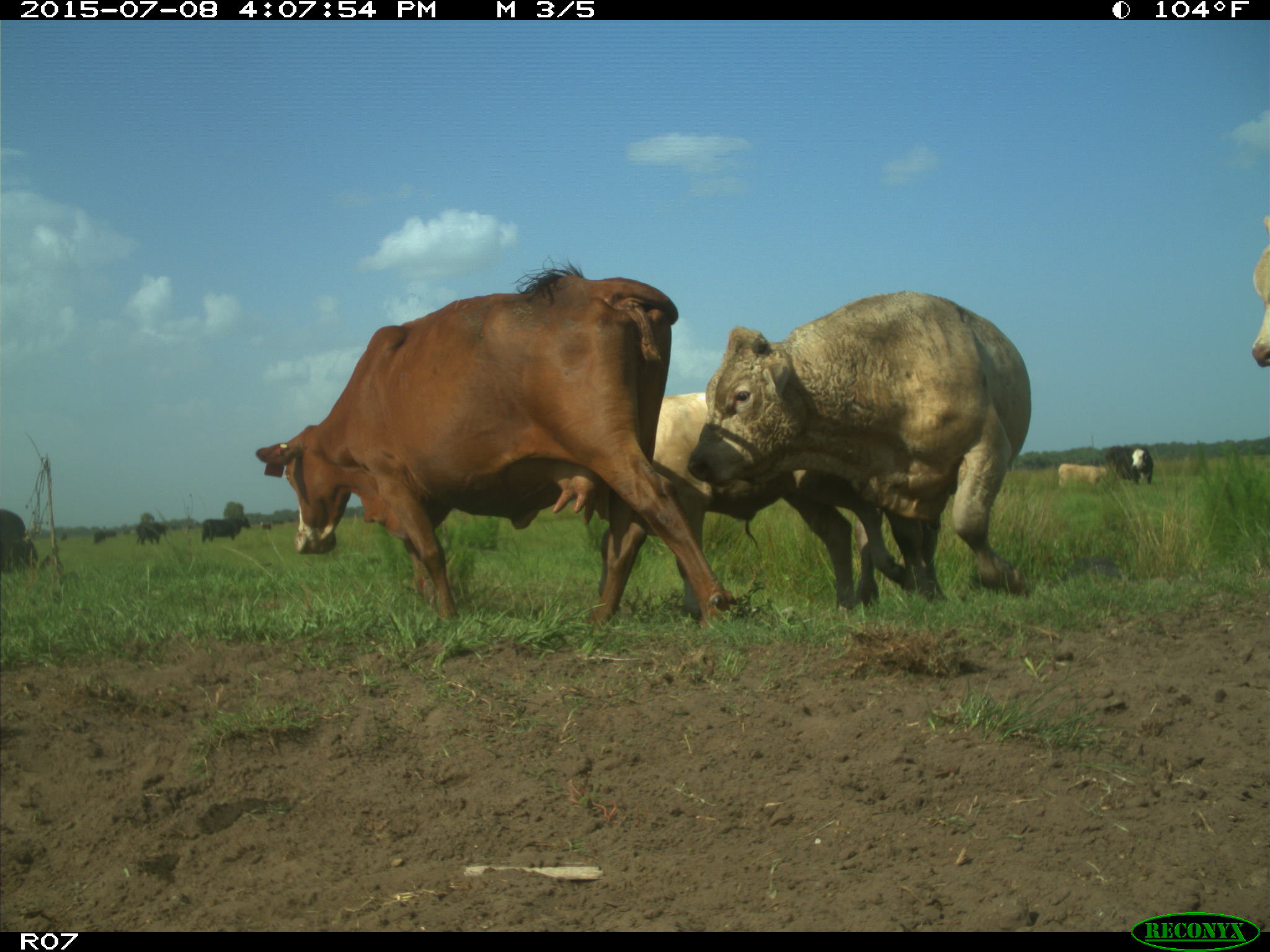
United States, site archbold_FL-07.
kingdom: Animalia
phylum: Chordata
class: Mammalia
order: Artiodactyla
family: Bovidae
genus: Bos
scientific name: Bos taurus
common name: domestic cow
Bos taurus (domestic cow).